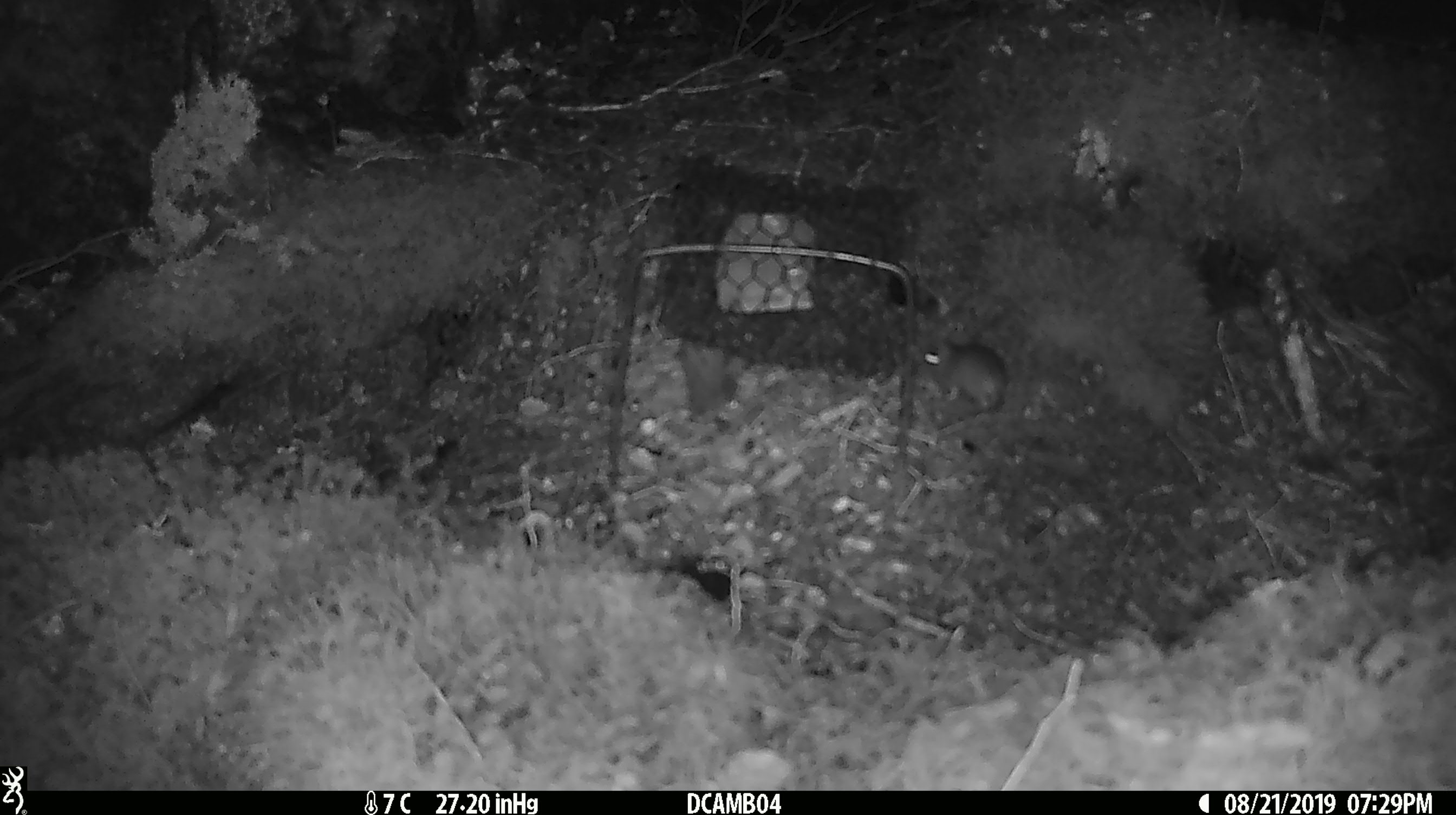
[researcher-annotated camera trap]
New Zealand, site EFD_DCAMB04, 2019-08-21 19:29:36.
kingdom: Animalia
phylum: Chordata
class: Mammalia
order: Rodentia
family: Muridae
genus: Mus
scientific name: Mus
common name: mouse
Mouse (Mus).